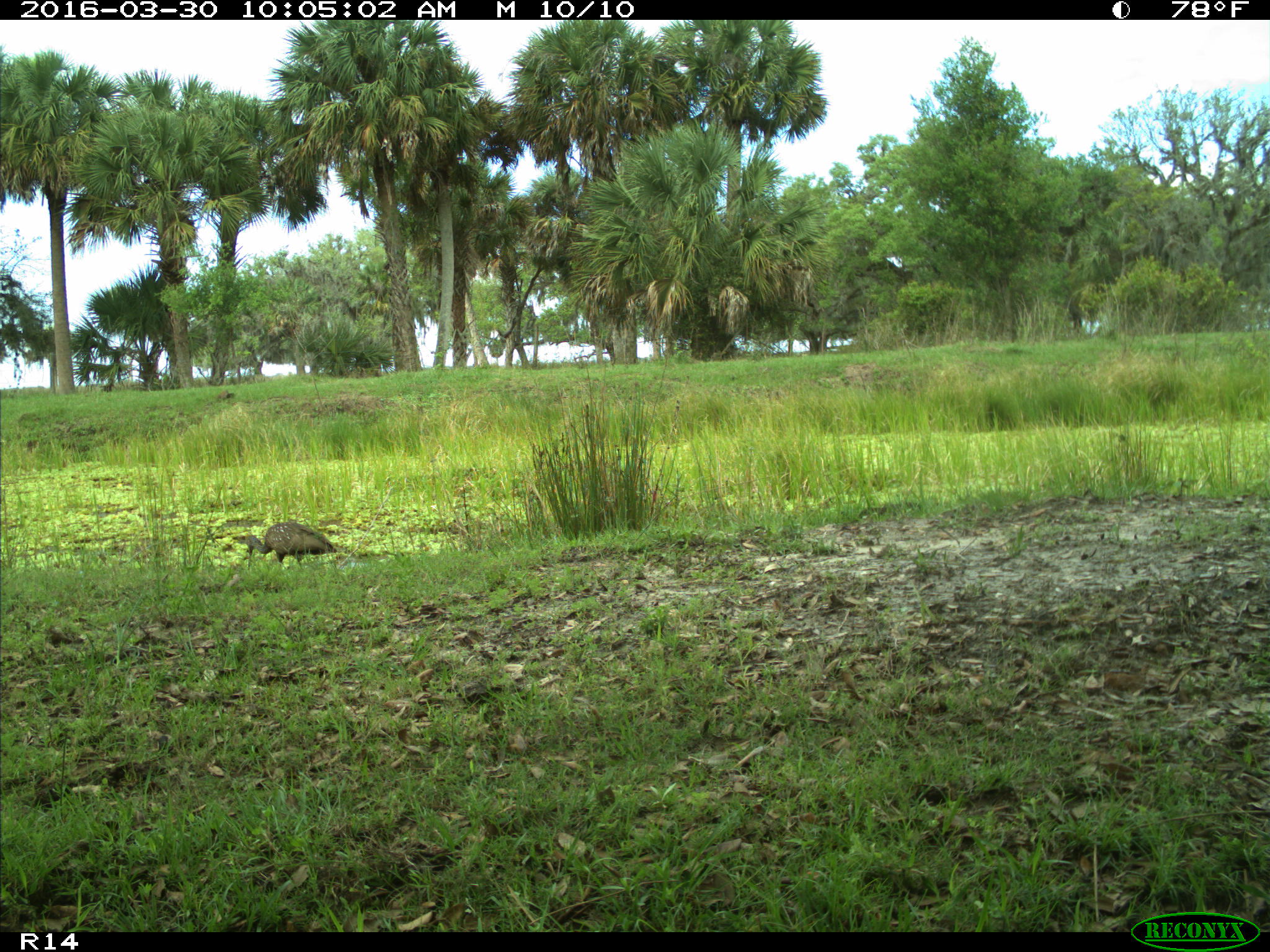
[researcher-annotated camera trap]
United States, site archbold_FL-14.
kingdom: Animalia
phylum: Chordata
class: Aves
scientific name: Aves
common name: birds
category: unidentified bird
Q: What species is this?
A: Unidentified bird (birds) (Aves).